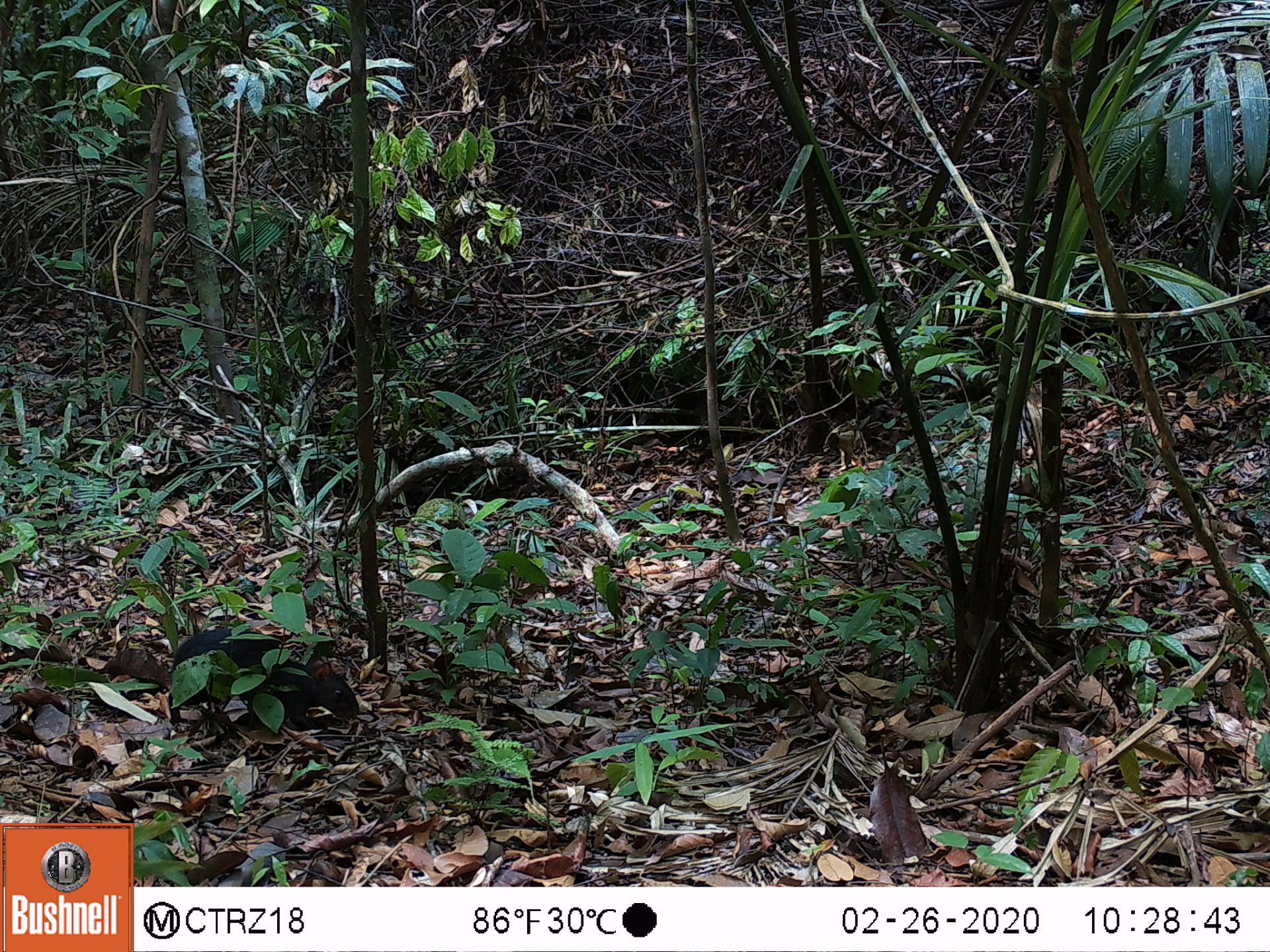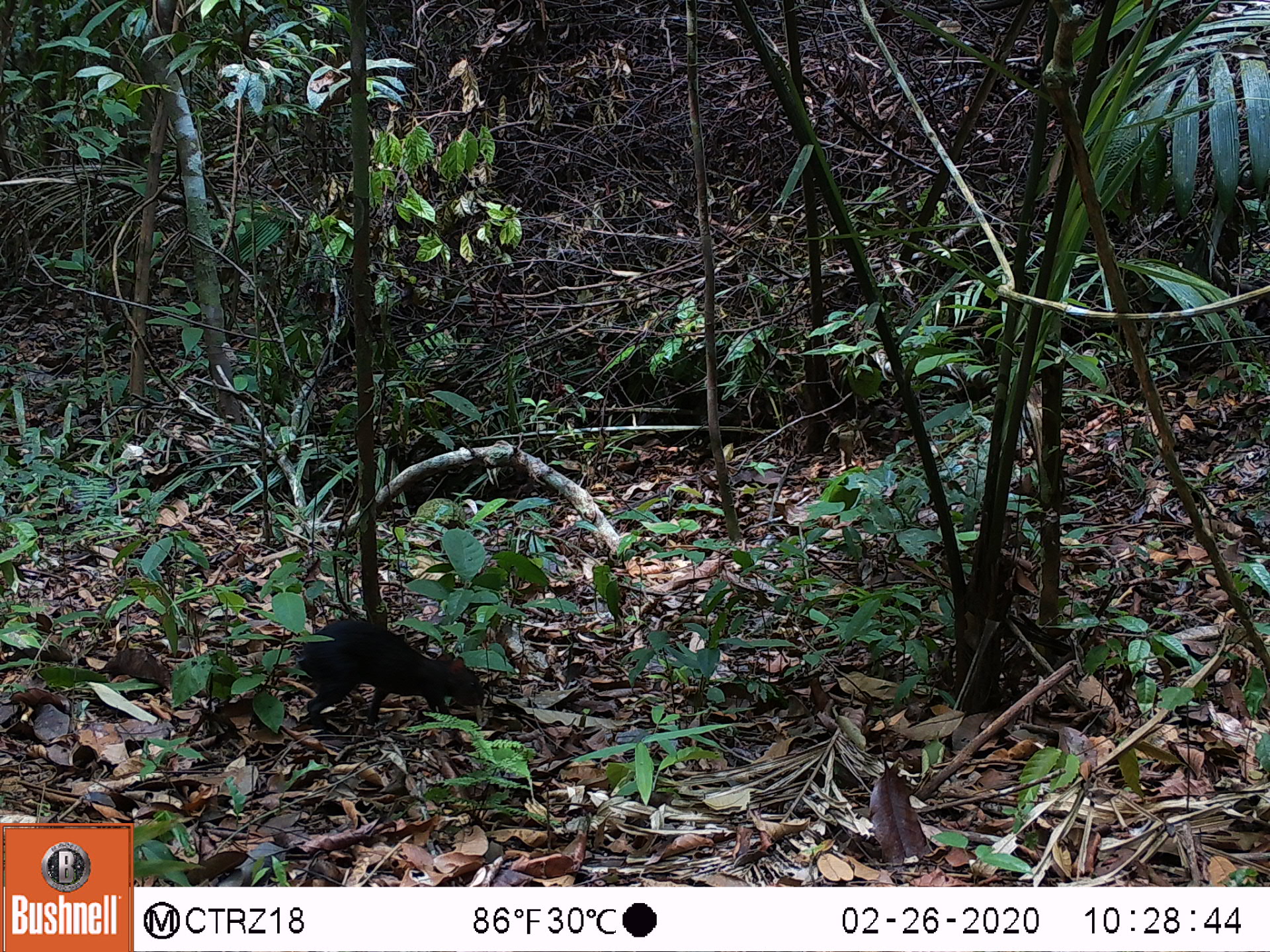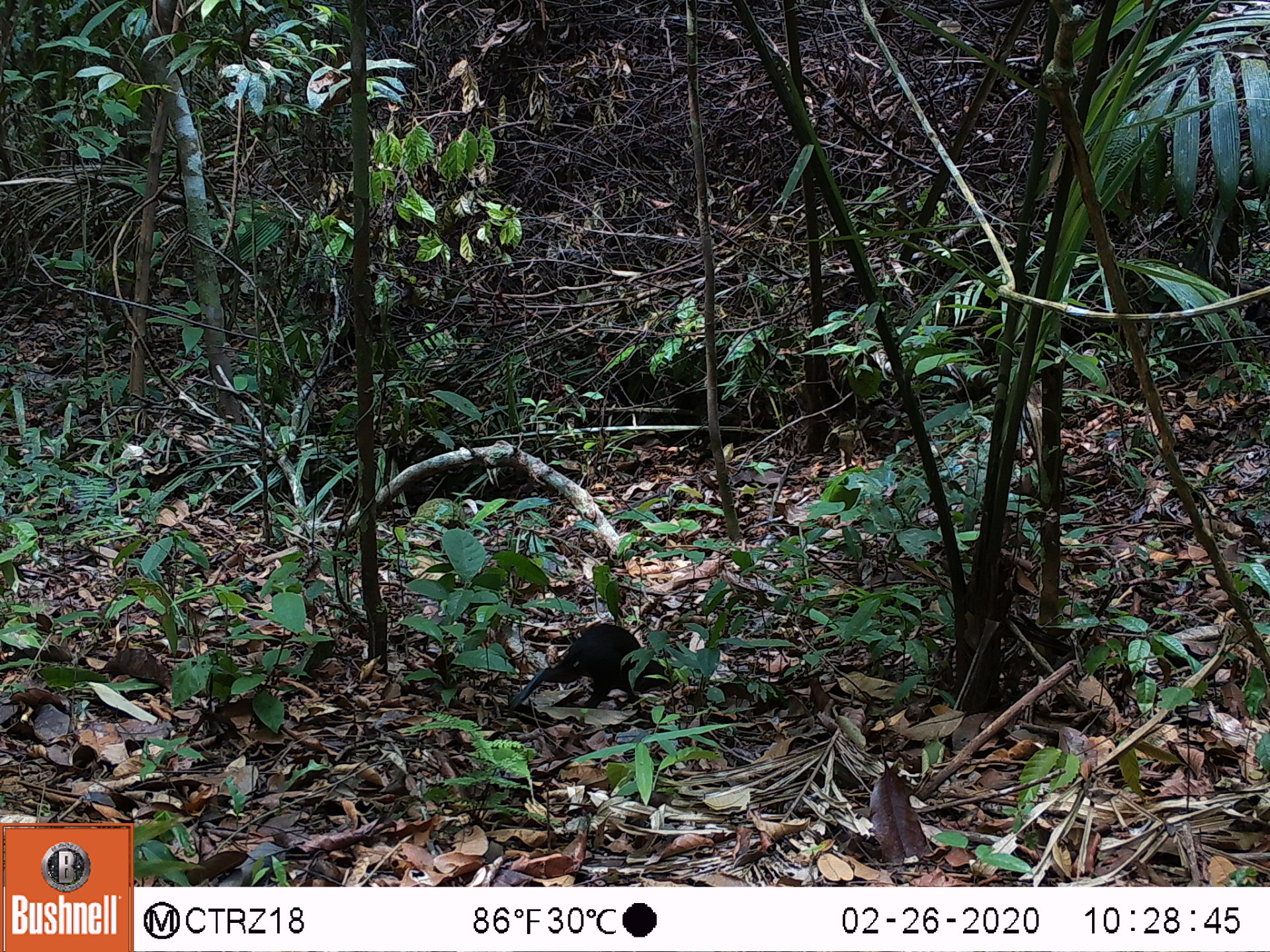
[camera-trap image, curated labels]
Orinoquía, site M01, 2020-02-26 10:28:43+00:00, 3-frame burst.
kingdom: Animalia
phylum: Chordata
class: Mammalia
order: Rodentia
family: Dasyproctidae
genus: Dasyprocta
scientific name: Dasyprocta fuliginosa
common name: black agouti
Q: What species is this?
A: Black agouti (Dasyprocta fuliginosa).